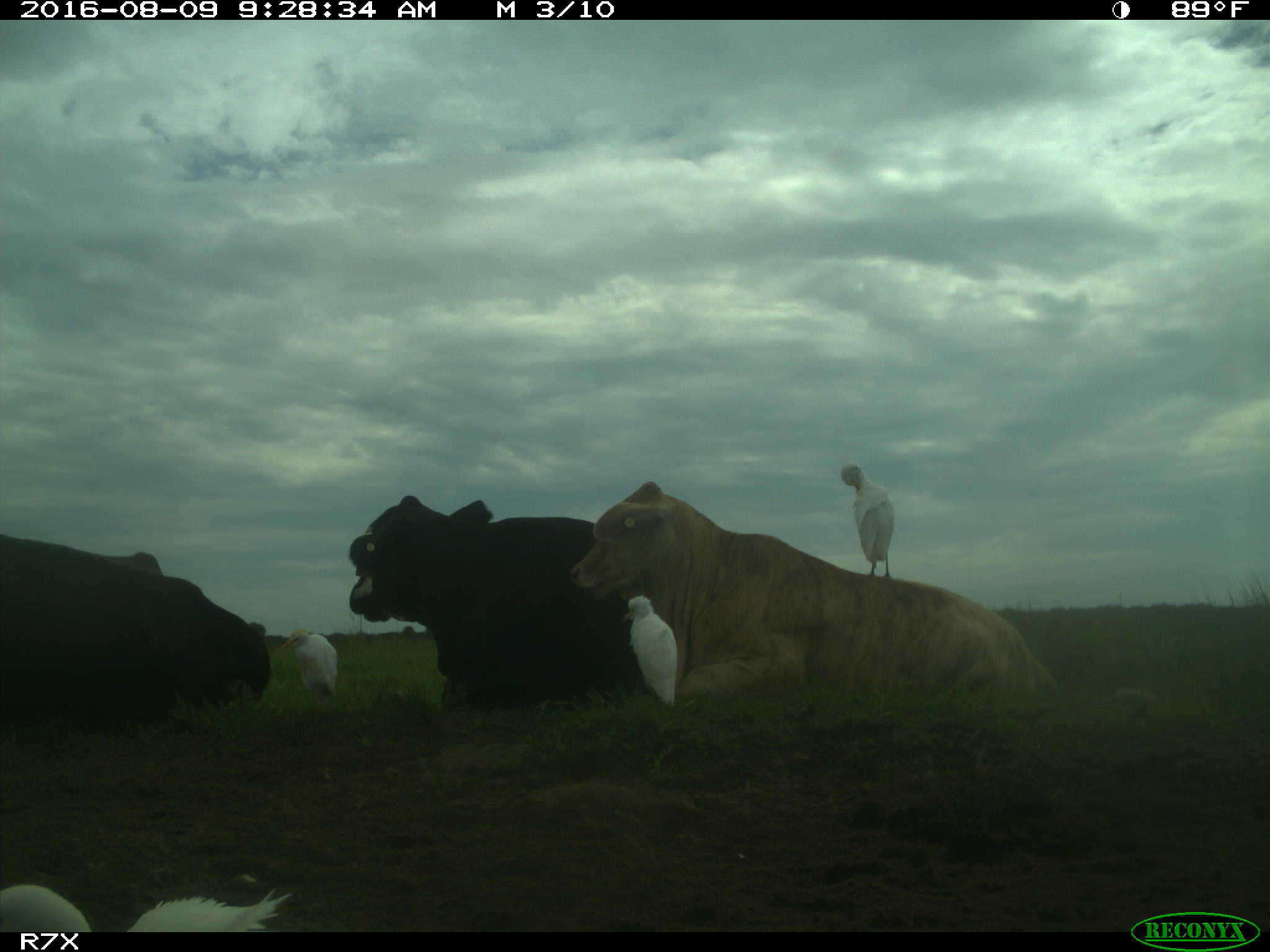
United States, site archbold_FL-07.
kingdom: Animalia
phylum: Chordata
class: Mammalia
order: Artiodactyla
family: Bovidae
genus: Bos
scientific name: Bos taurus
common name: domestic cow